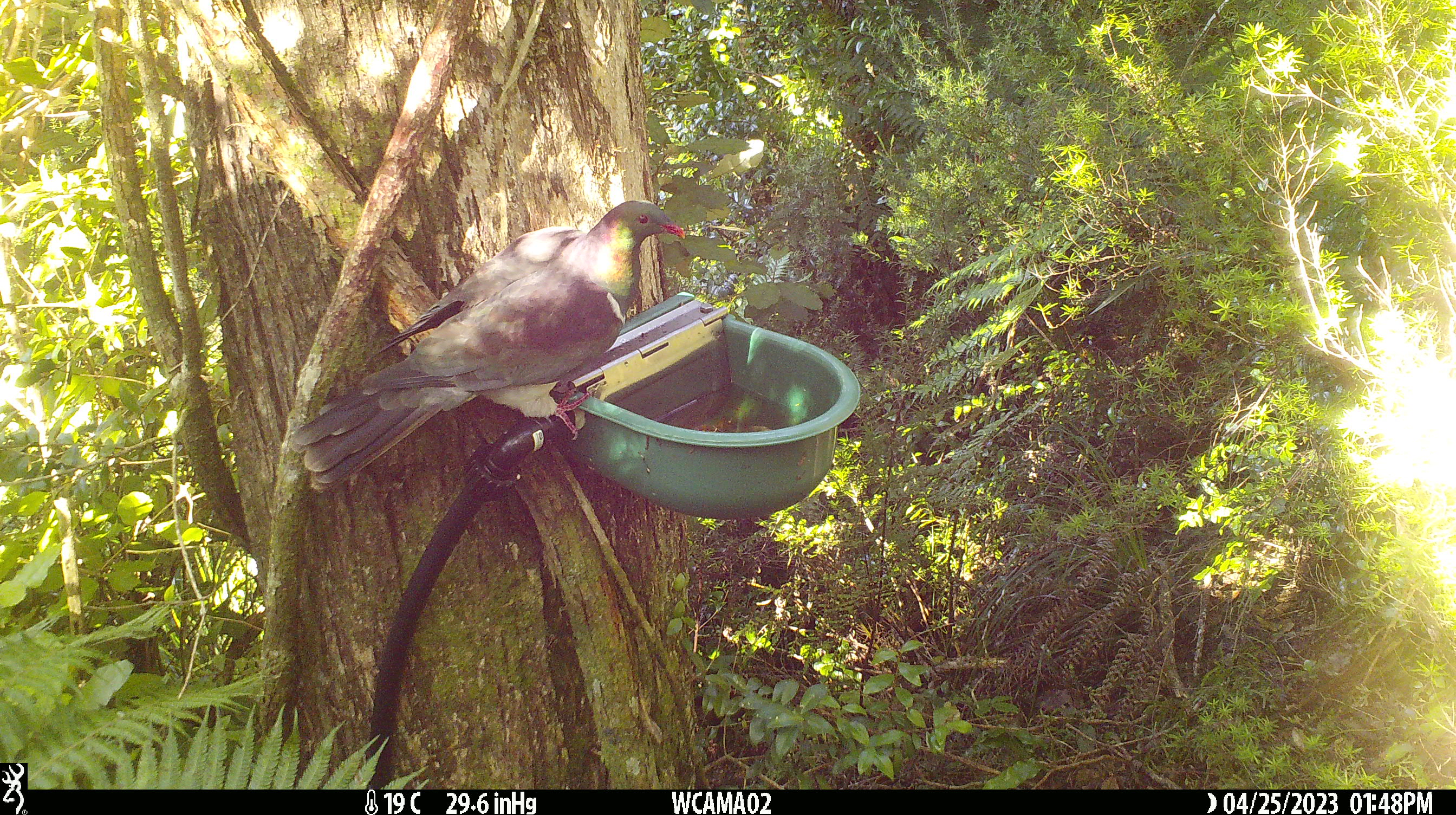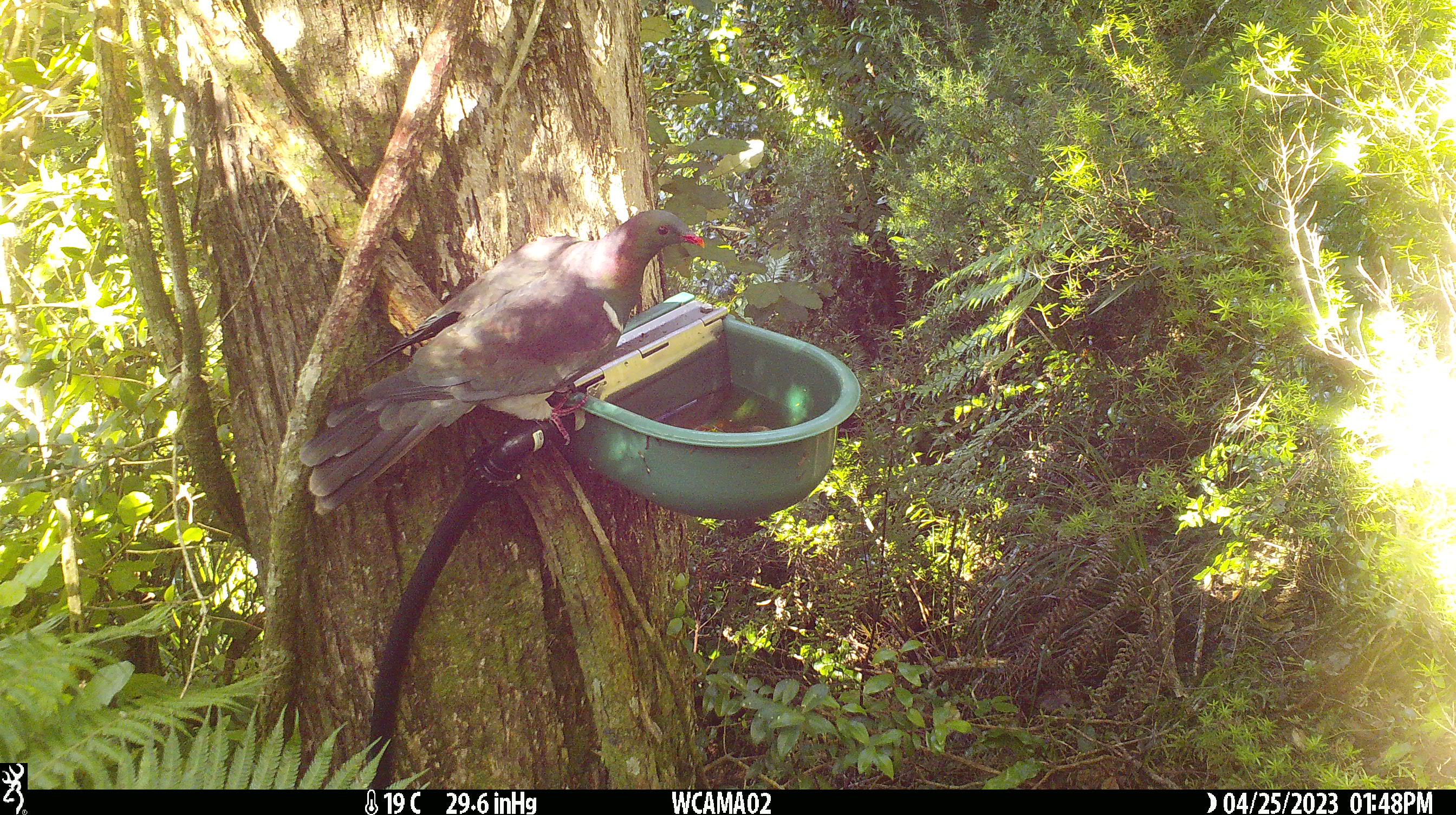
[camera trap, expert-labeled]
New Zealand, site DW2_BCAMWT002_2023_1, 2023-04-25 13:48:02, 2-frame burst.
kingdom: Animalia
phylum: Chordata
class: Aves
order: Columbiformes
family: Columbidae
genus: Hemiphaga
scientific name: Hemiphaga novaeseelandiae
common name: new zealand pigeon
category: kereru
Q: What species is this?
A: Kereru (new zealand pigeon) (Hemiphaga novaeseelandiae).